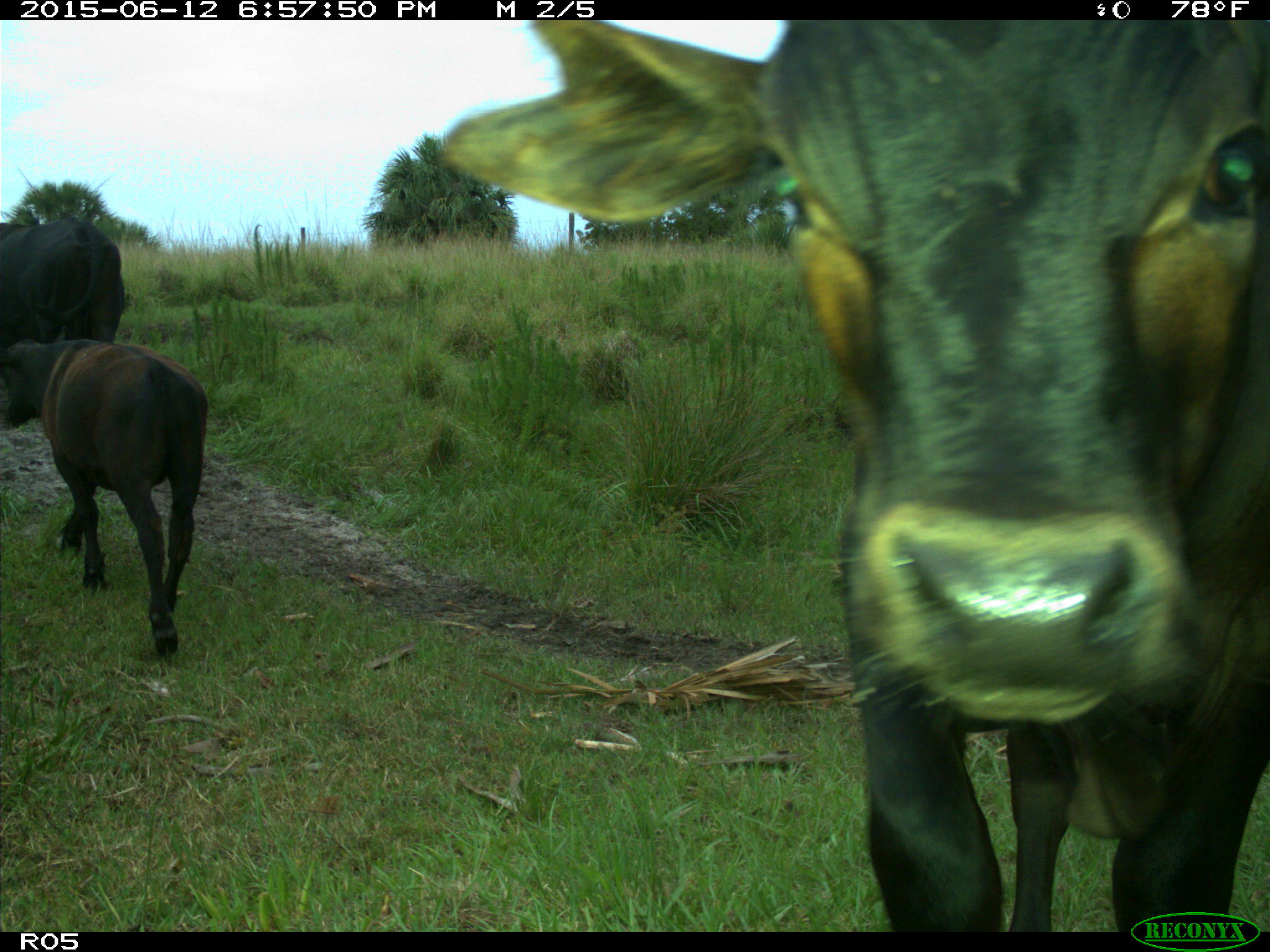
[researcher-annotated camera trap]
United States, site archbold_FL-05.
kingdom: Animalia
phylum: Chordata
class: Mammalia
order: Artiodactyla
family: Bovidae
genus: Bos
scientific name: Bos taurus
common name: domestic cow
Bos taurus (domestic cow).